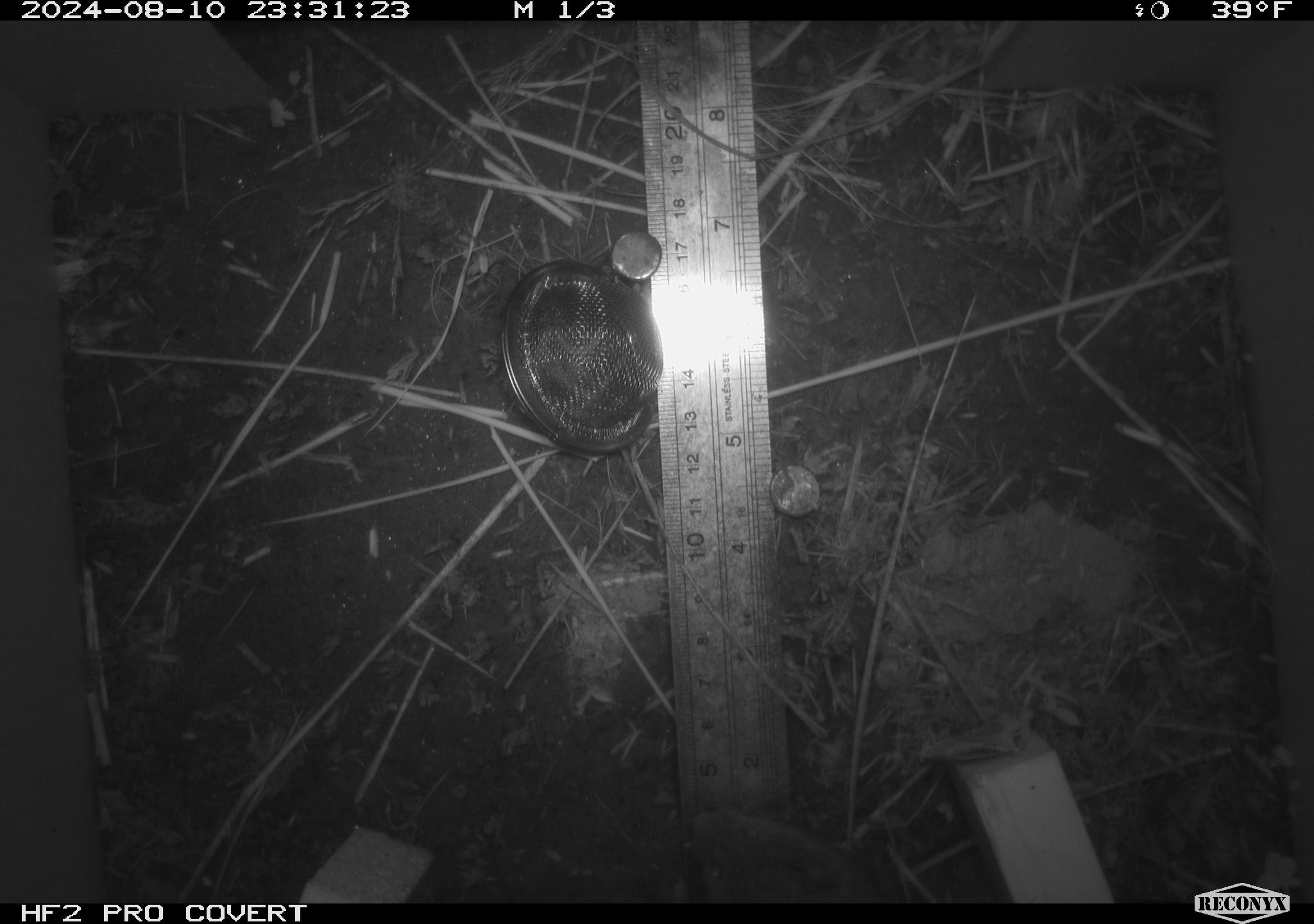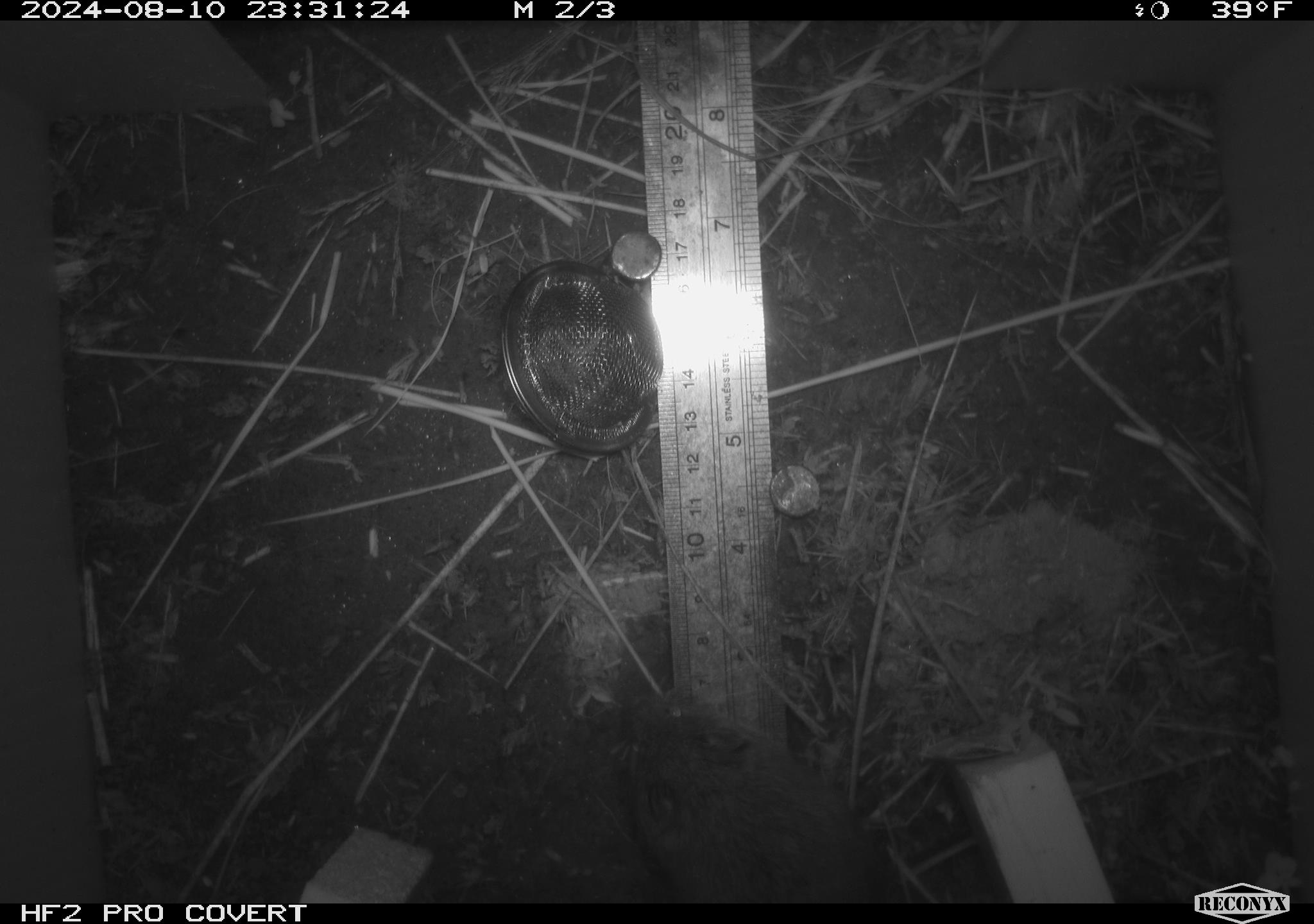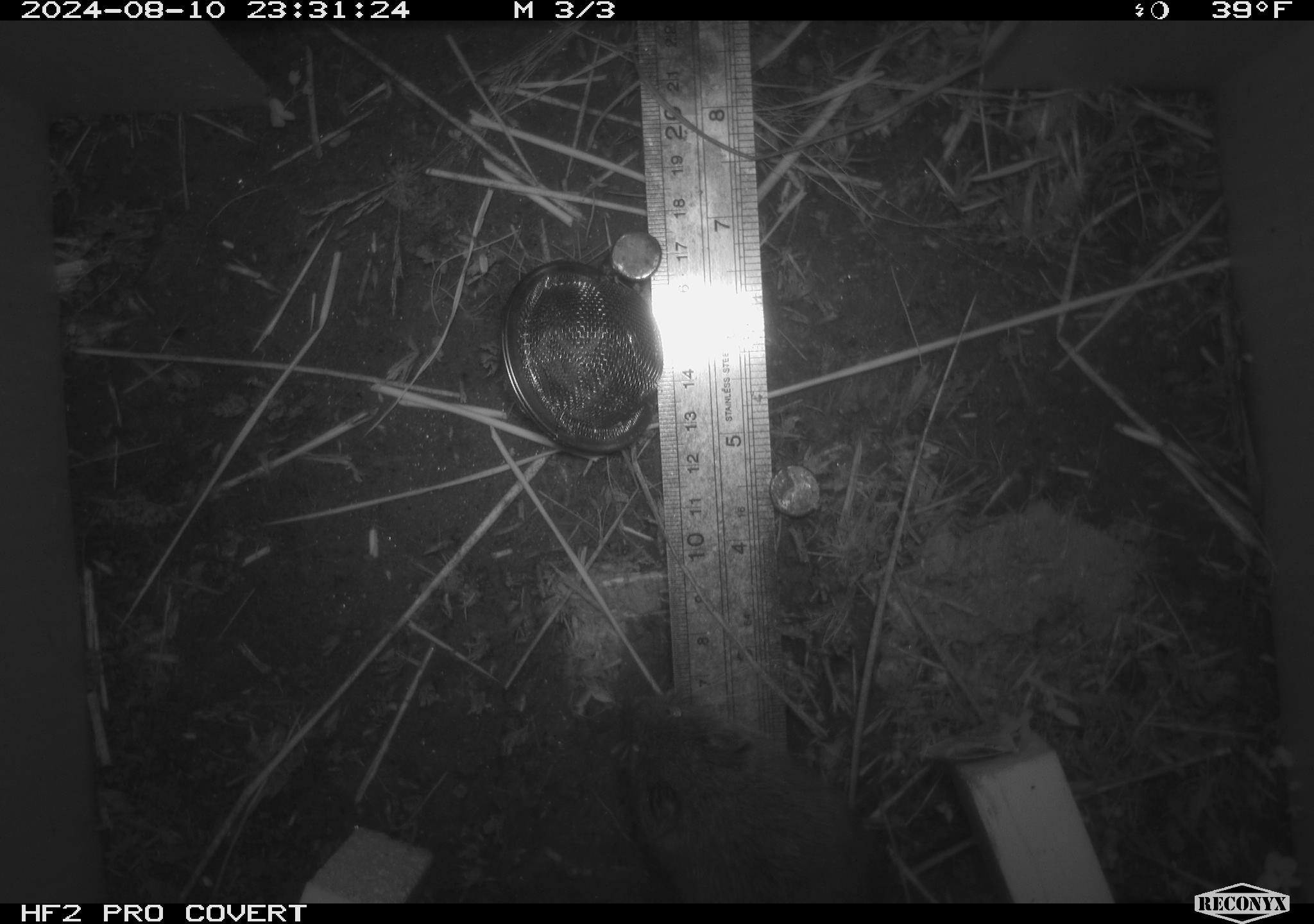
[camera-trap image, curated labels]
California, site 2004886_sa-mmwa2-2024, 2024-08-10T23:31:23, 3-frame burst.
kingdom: Animalia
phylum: Chordata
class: Mammalia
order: Rodentia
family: Cricetidae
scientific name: Arvicolinae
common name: voles, lemmings, and muskrats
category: arvicolinae subfamily